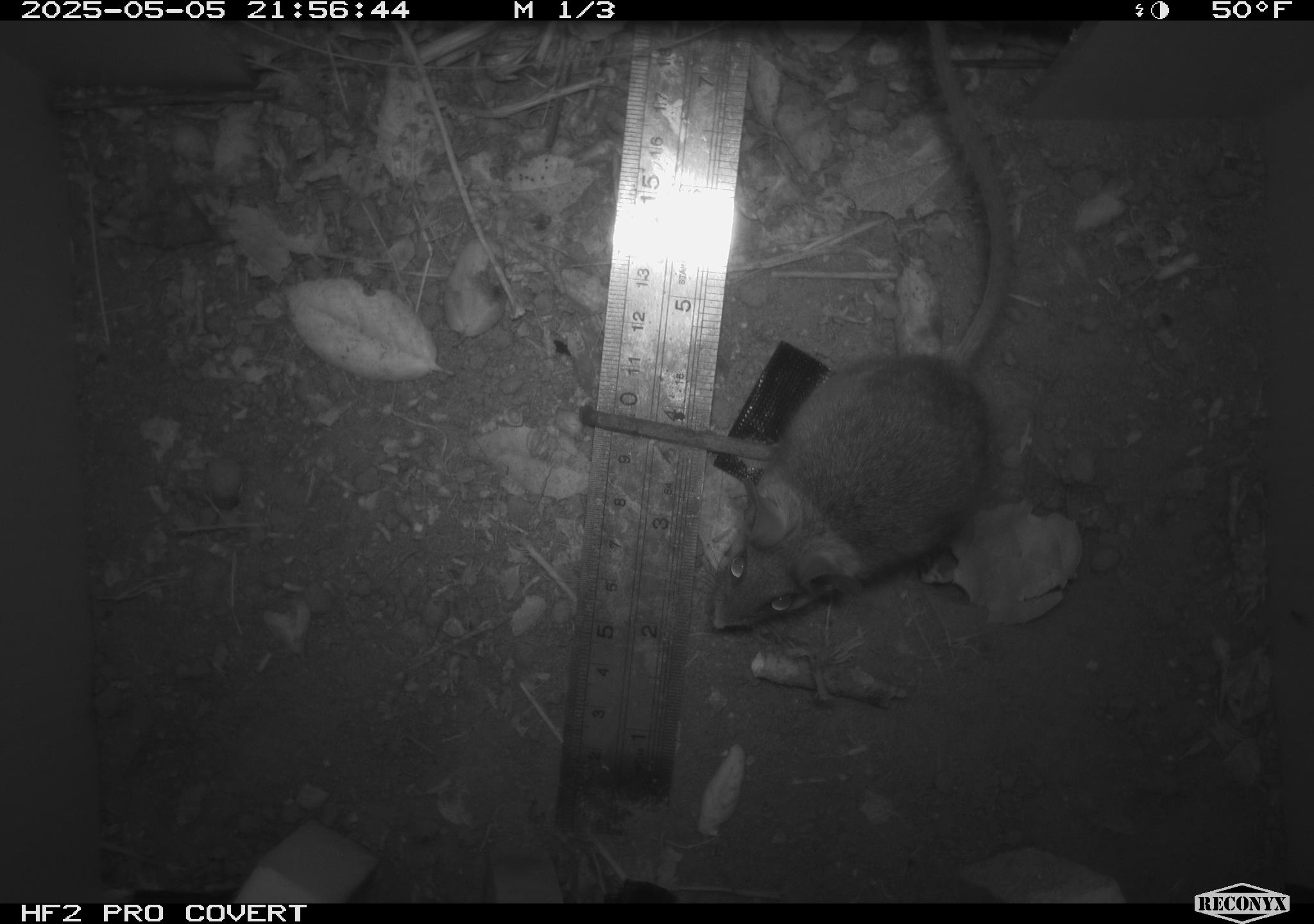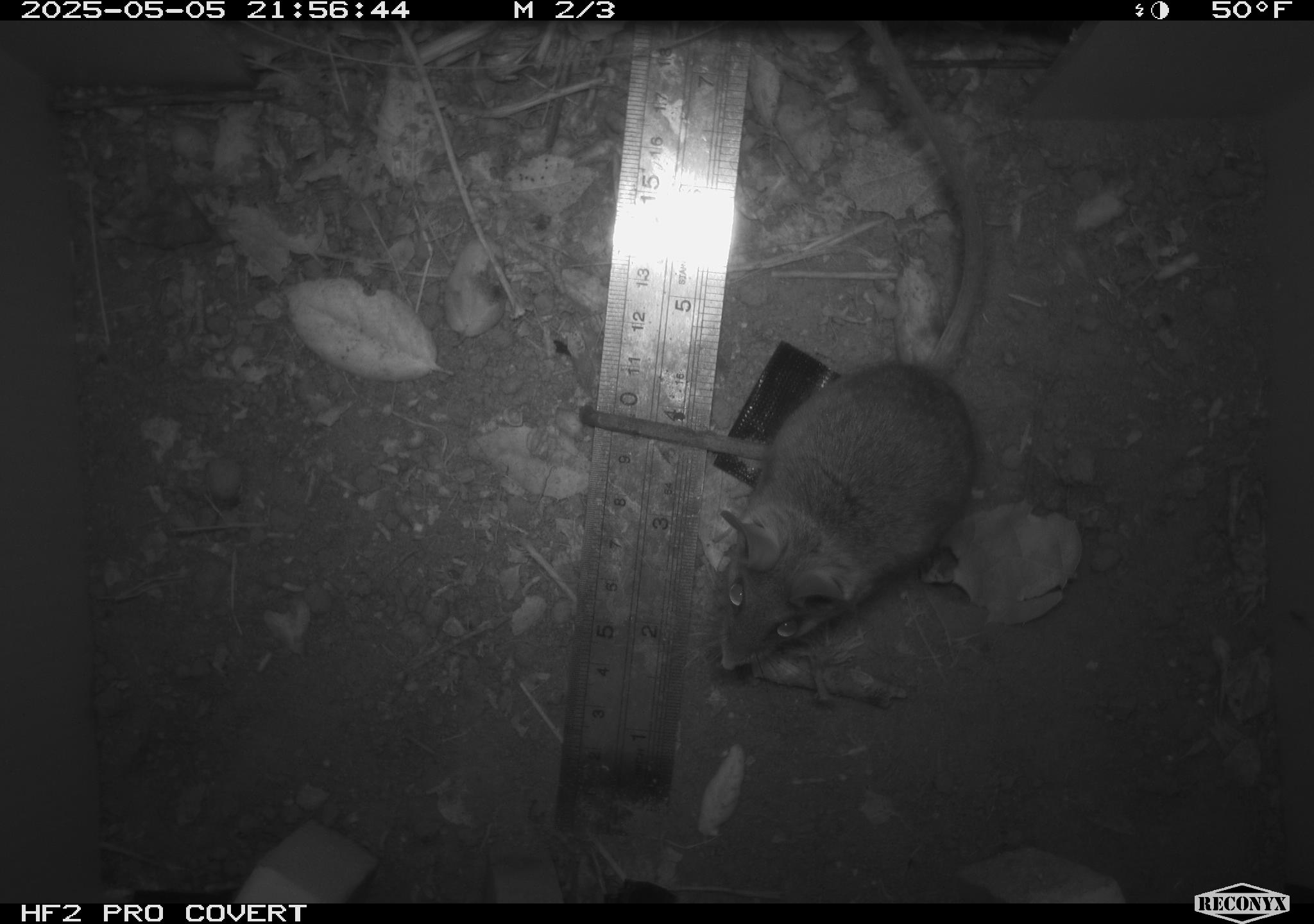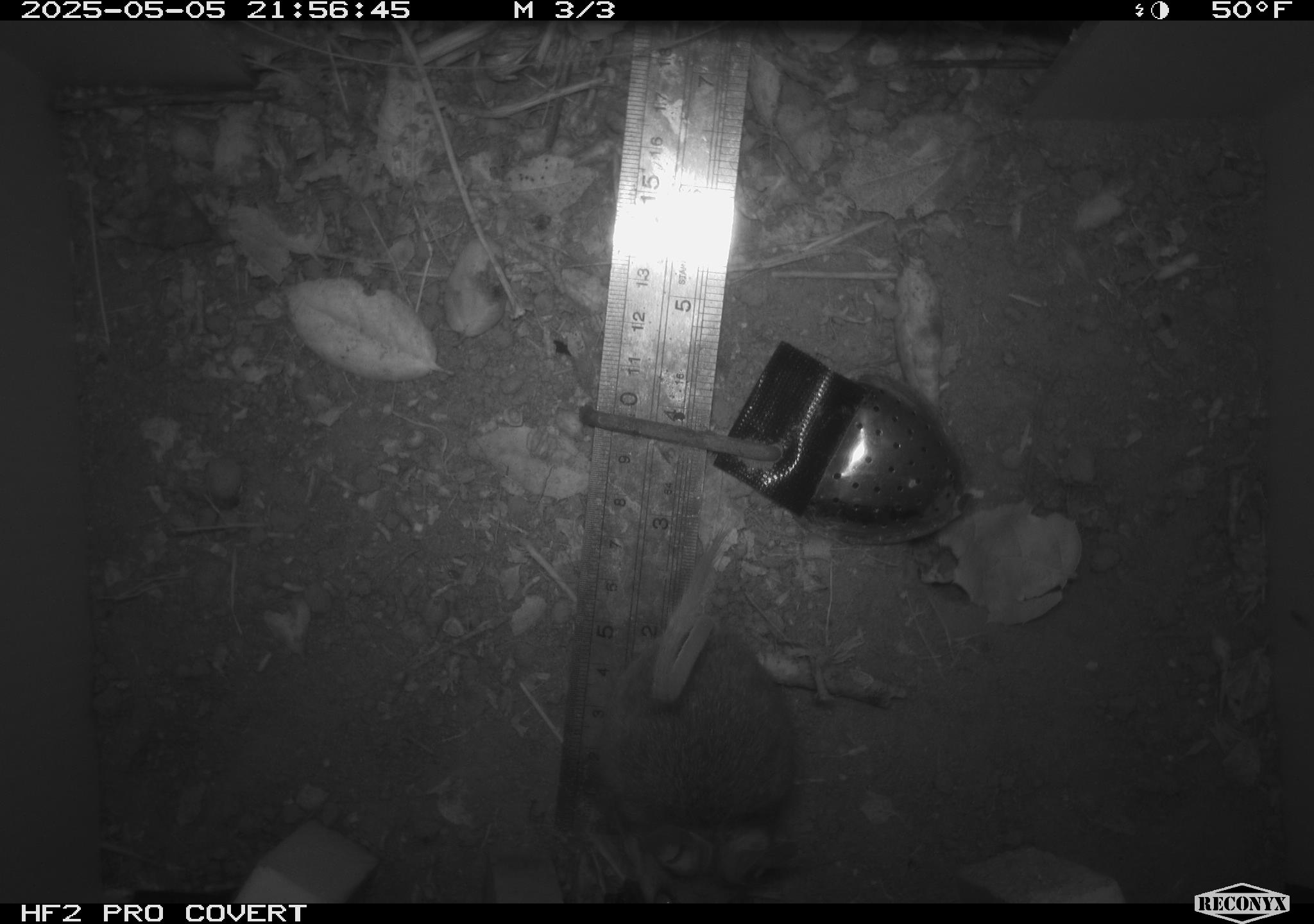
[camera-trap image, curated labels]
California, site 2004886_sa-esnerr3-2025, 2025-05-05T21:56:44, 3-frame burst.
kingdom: Animalia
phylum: Chordata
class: Mammalia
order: Rodentia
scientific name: Rodentia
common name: rodent